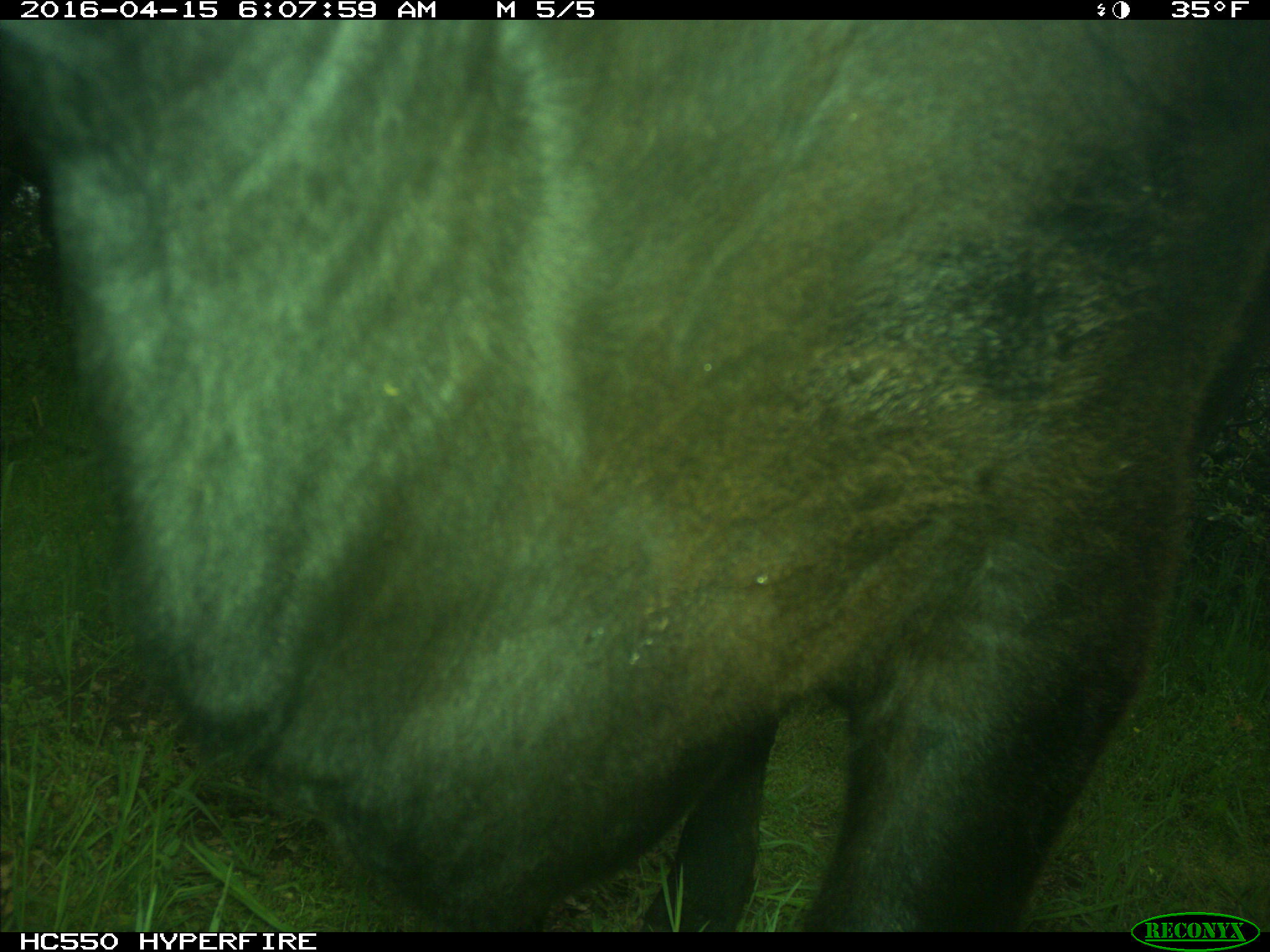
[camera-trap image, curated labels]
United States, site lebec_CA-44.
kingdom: Animalia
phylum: Chordata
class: Mammalia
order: Artiodactyla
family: Bovidae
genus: Bos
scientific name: Bos taurus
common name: domestic cow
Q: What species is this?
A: Bos taurus (domestic cow).